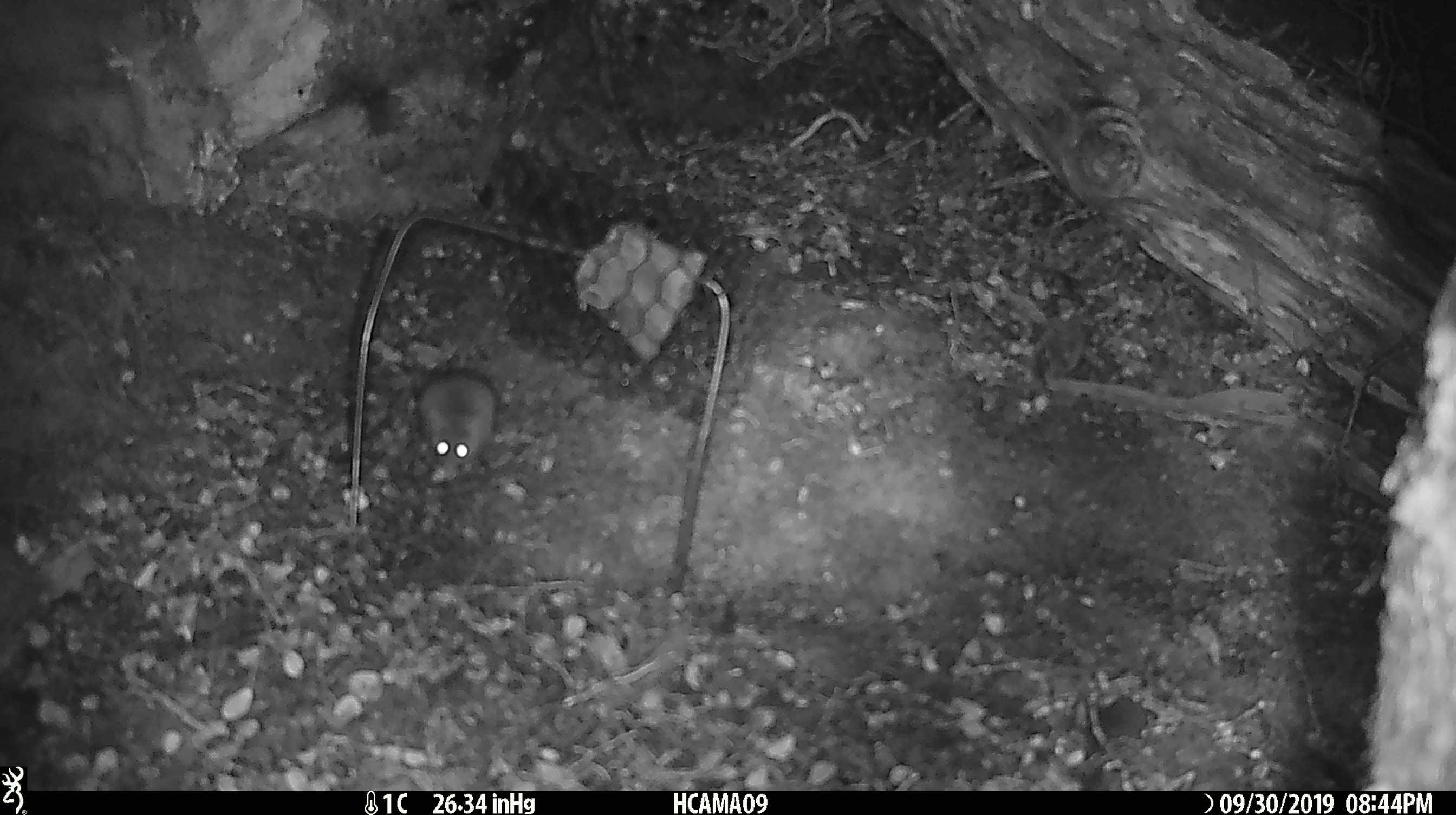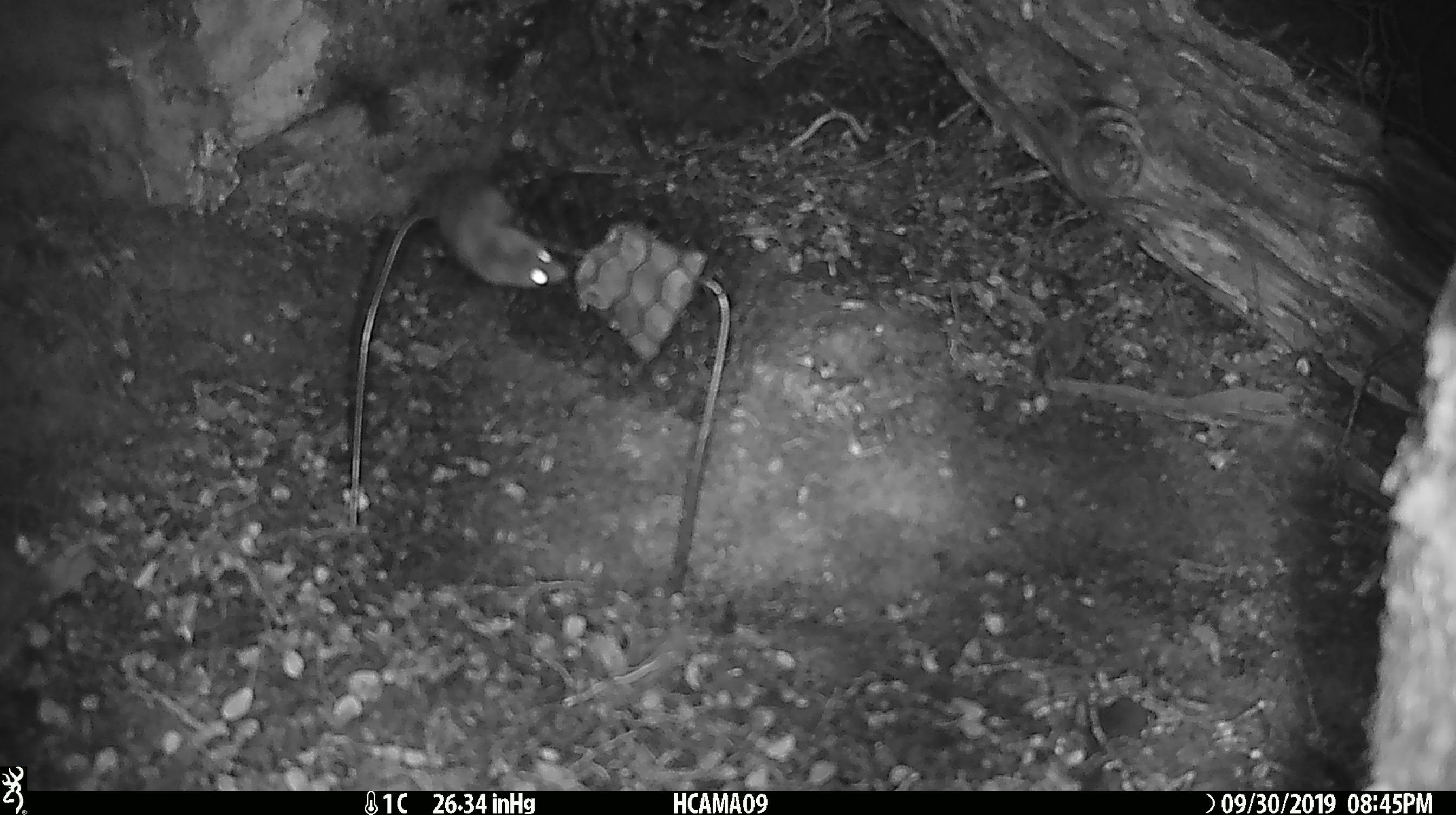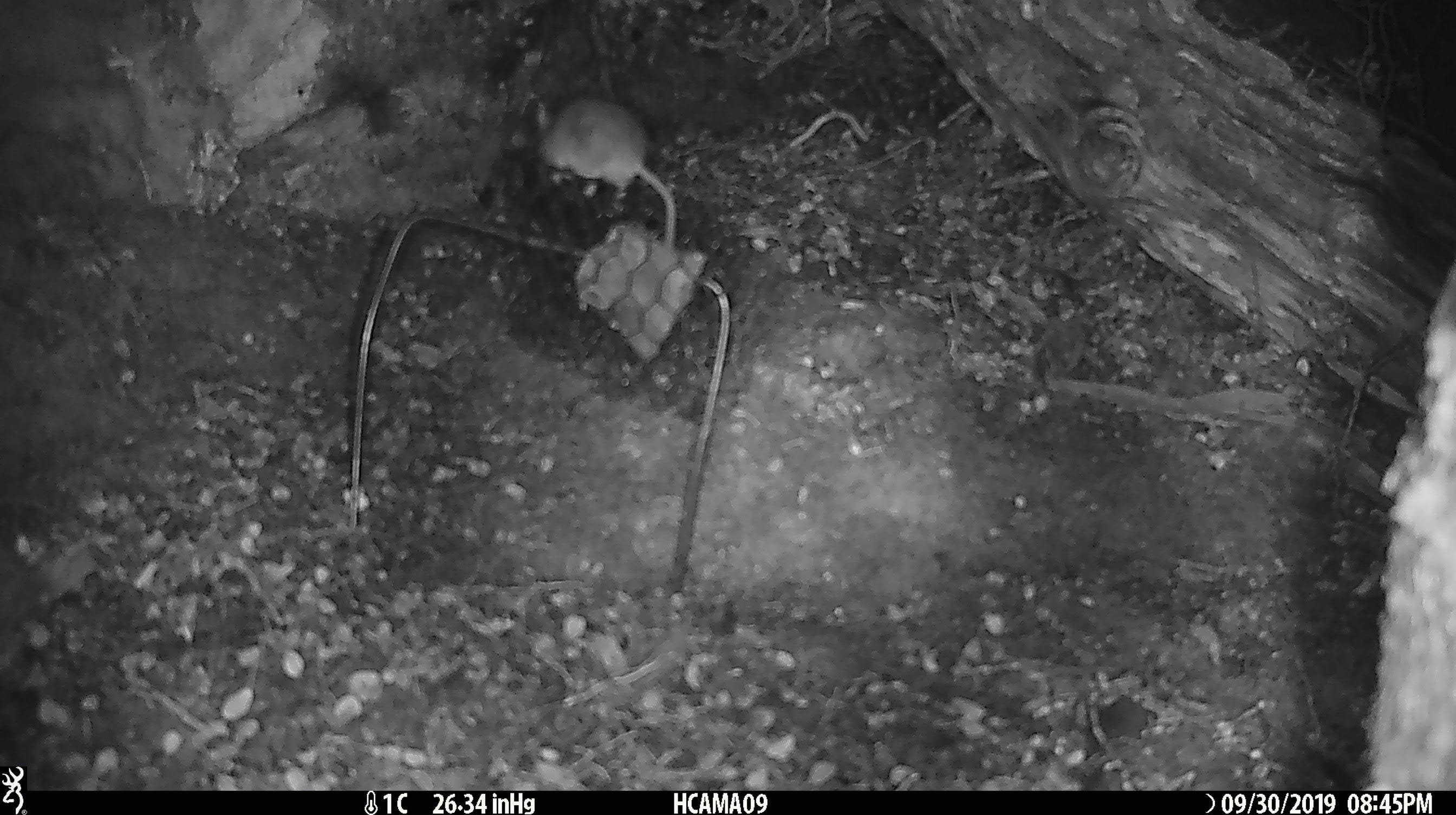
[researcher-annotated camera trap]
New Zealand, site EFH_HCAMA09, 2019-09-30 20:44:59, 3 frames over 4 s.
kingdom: Animalia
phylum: Chordata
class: Mammalia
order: Rodentia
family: Muridae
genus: Mus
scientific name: Mus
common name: mouse